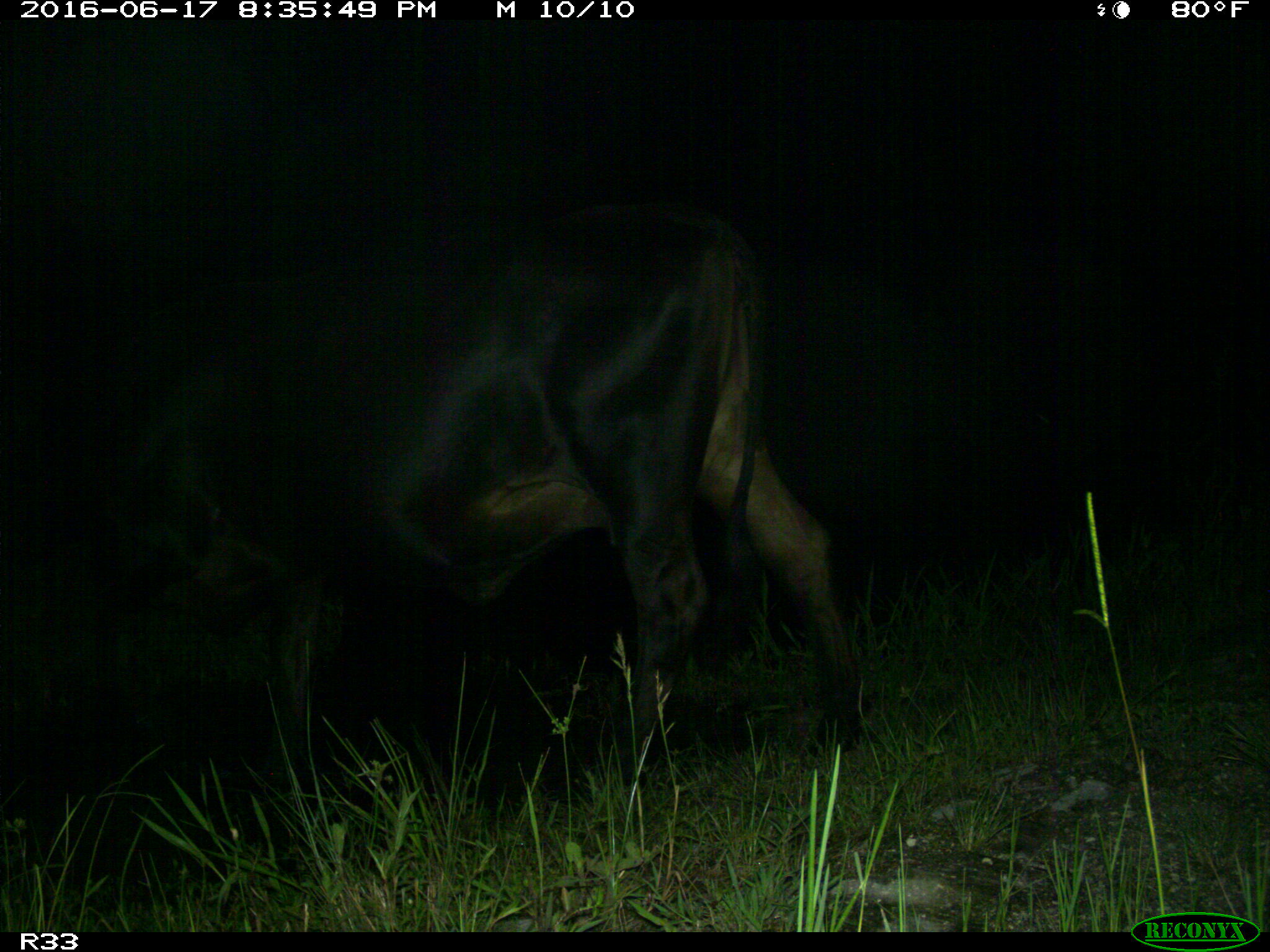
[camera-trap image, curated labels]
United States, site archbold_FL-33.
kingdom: Animalia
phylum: Chordata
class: Mammalia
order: Artiodactyla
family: Bovidae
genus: Bos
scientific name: Bos taurus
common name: domestic cow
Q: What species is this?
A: Bos taurus (domestic cow).